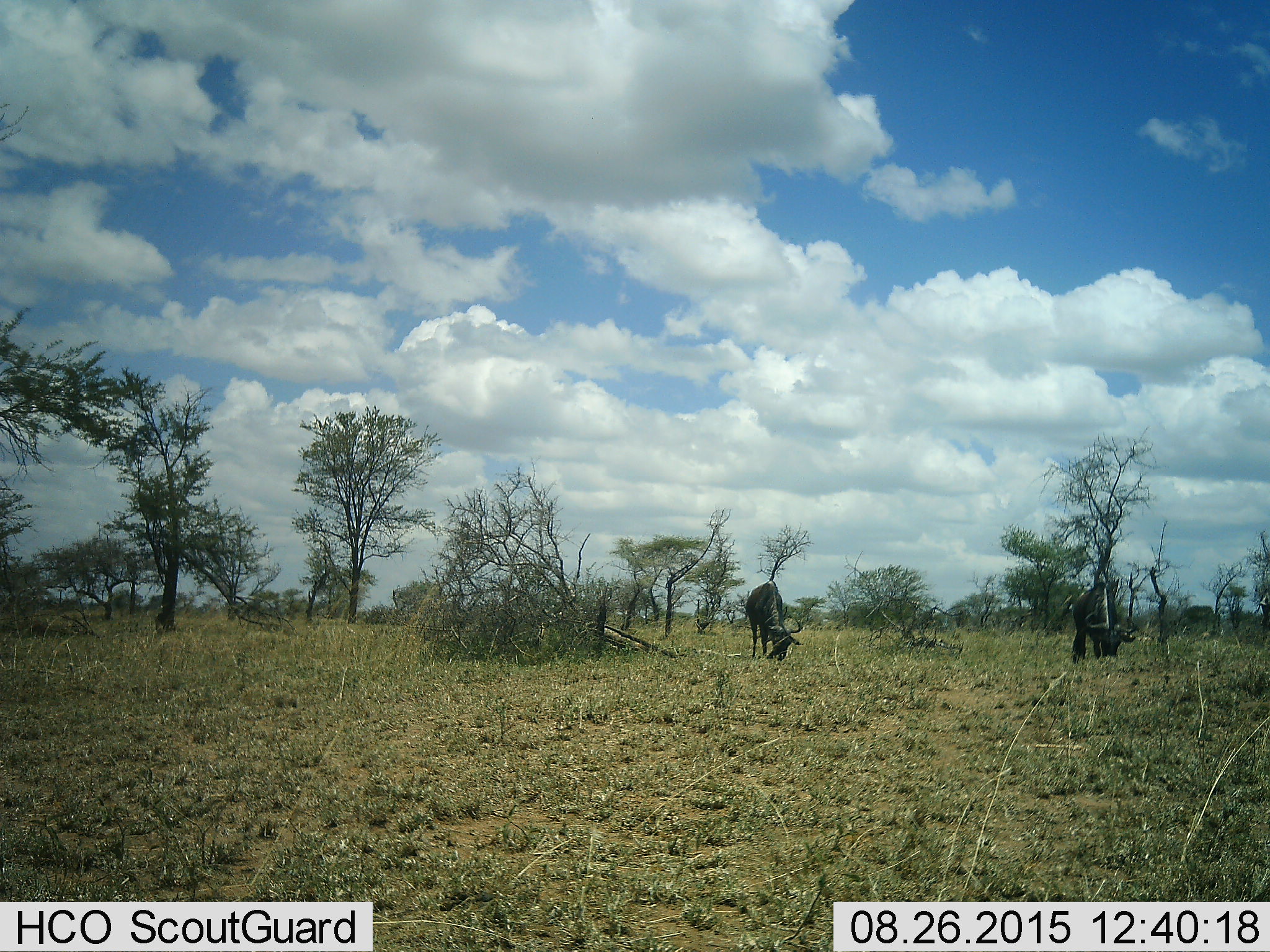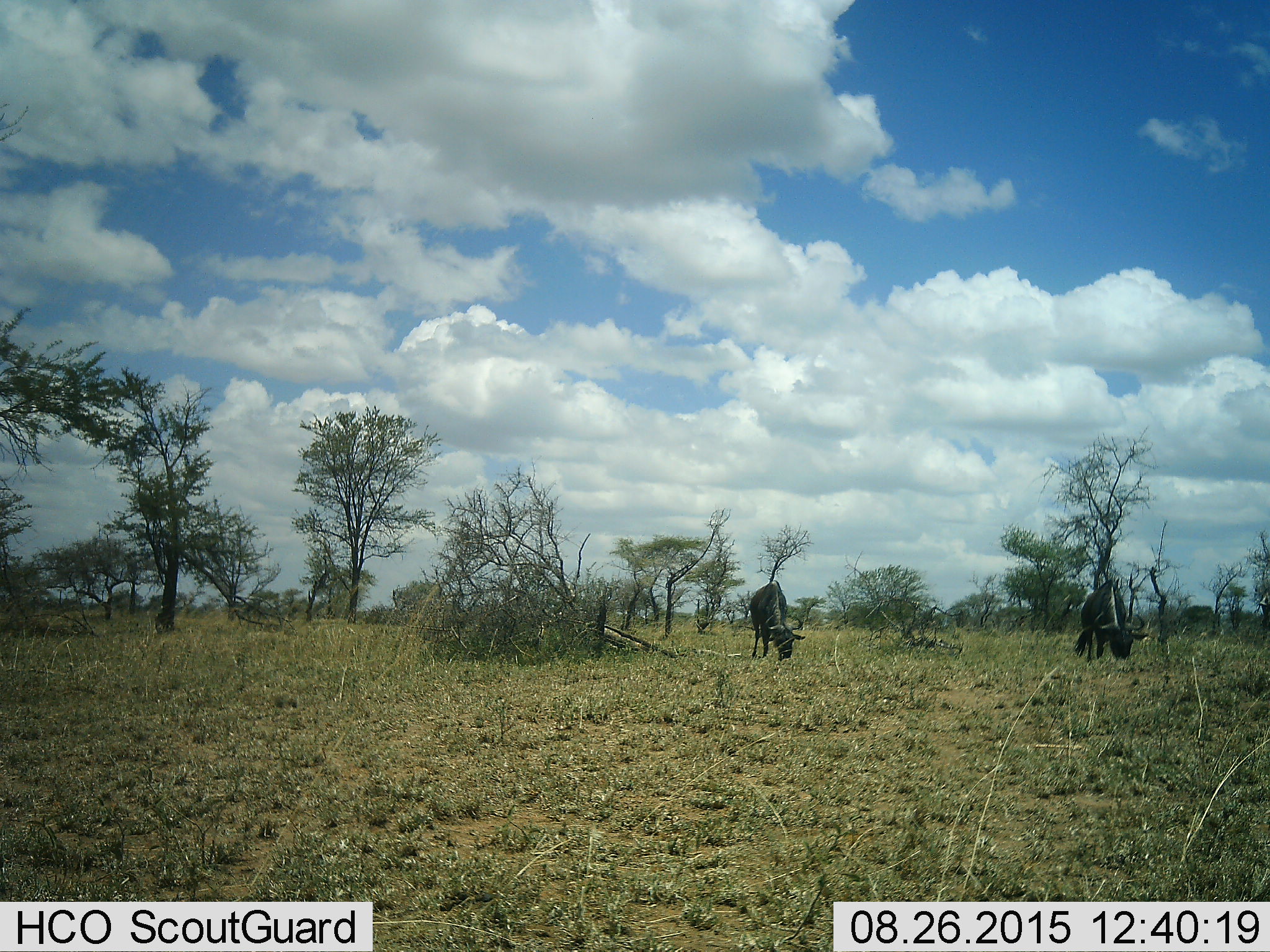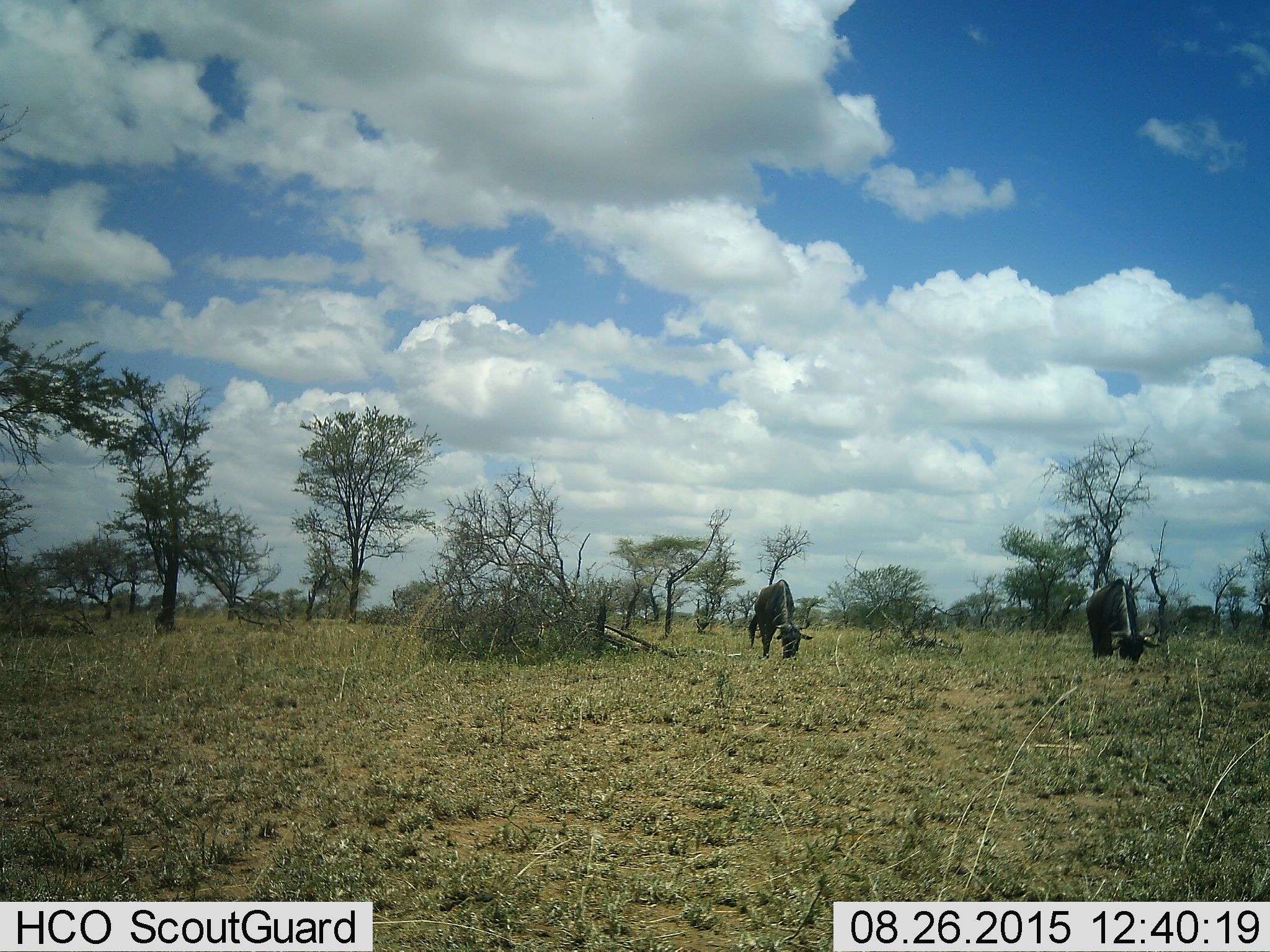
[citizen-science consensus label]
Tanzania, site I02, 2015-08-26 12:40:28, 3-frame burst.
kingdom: Animalia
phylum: Chordata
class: Mammalia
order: Artiodactyla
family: Bovidae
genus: Connochaetes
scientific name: Connochaetes taurinus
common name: blue wildebeest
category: wildebeest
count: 2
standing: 22%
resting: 0%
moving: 33%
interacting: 0%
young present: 11%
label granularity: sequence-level